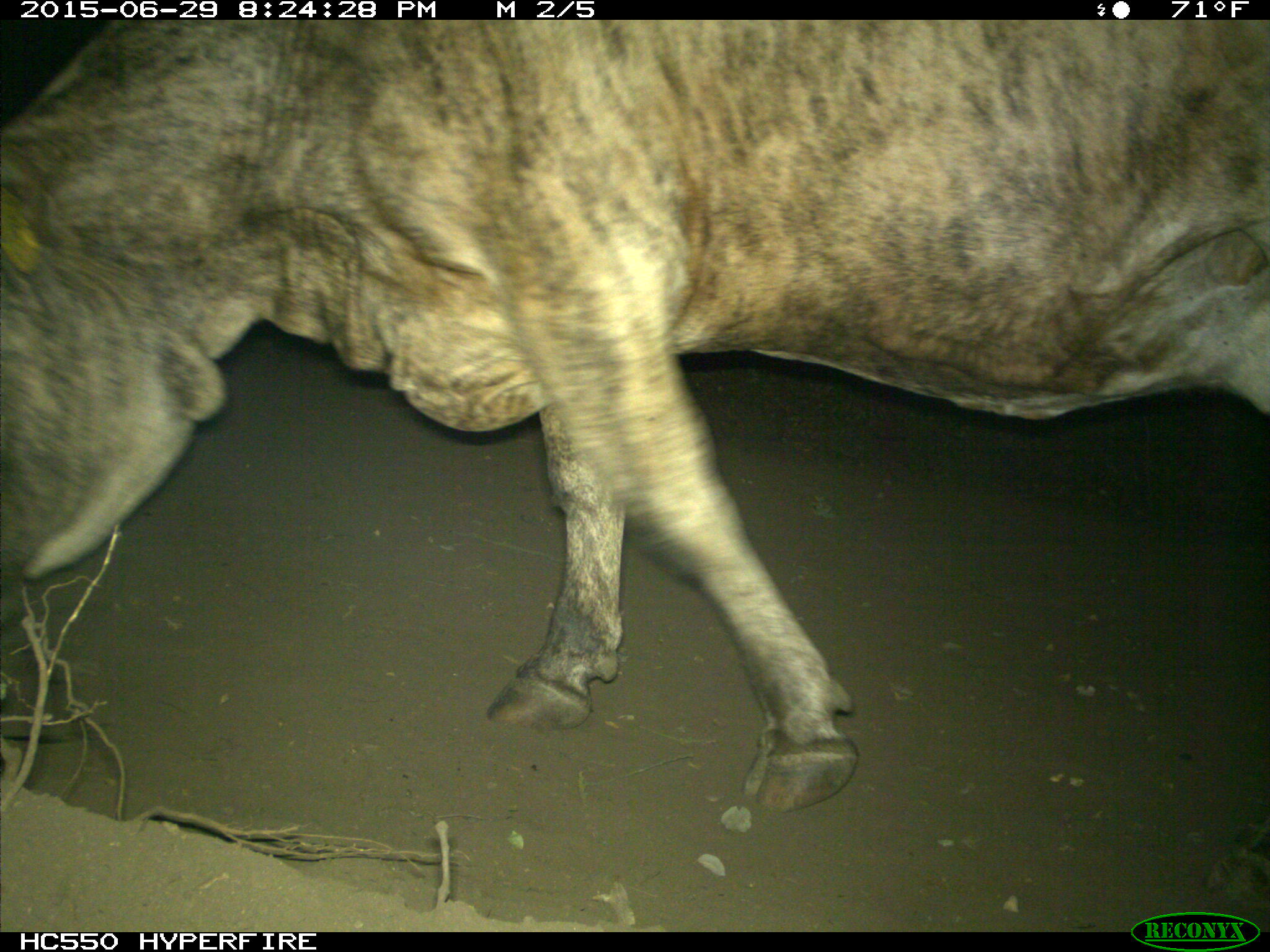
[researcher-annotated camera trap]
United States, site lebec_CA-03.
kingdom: Animalia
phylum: Chordata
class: Mammalia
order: Artiodactyla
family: Bovidae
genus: Bos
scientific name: Bos taurus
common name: domestic cow